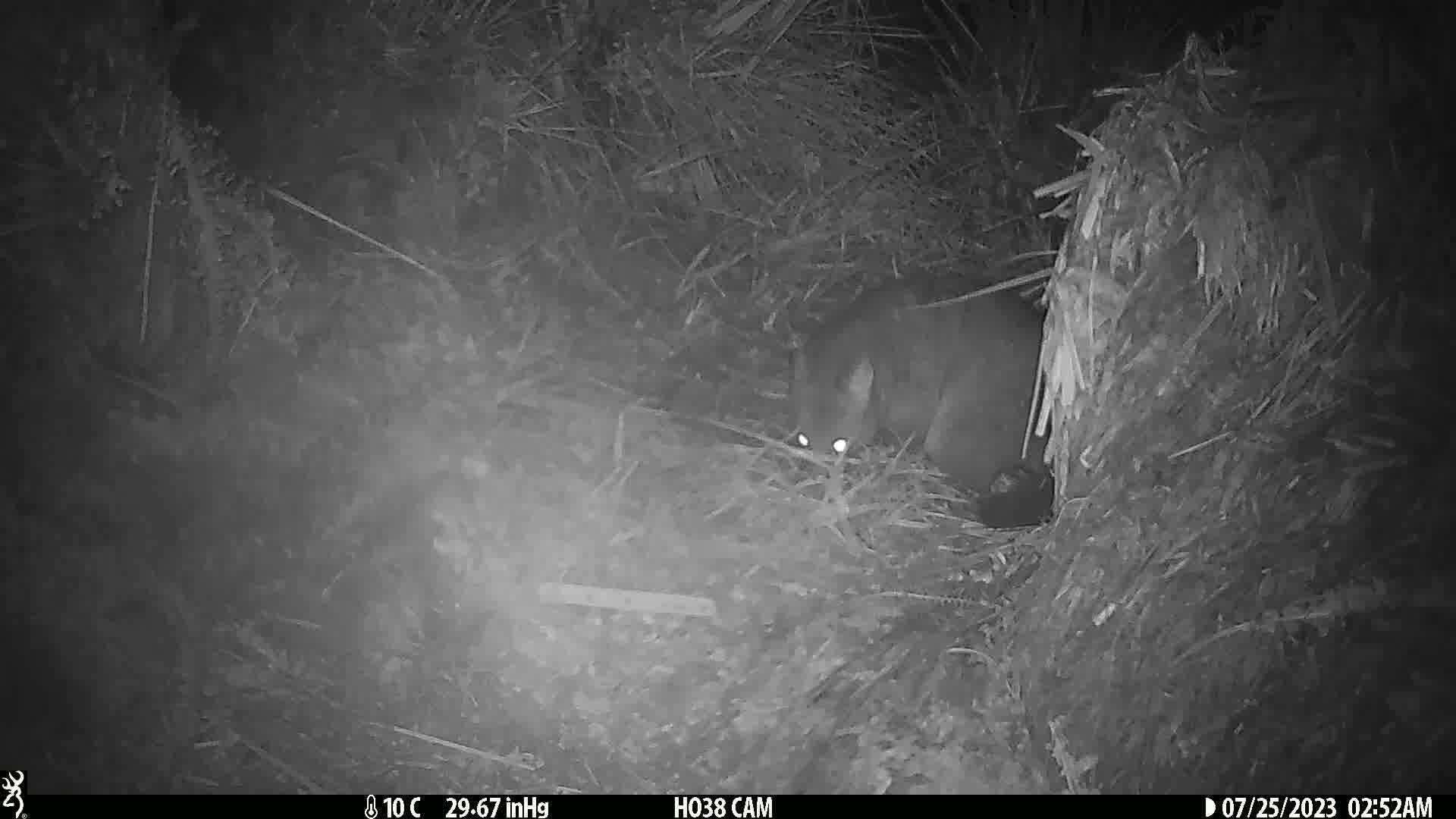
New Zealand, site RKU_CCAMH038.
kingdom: Animalia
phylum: Chordata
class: Mammalia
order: Diprotodontia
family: Phalangeridae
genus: Trichosurus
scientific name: Trichosurus vulpecula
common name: common brushtail possum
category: possum